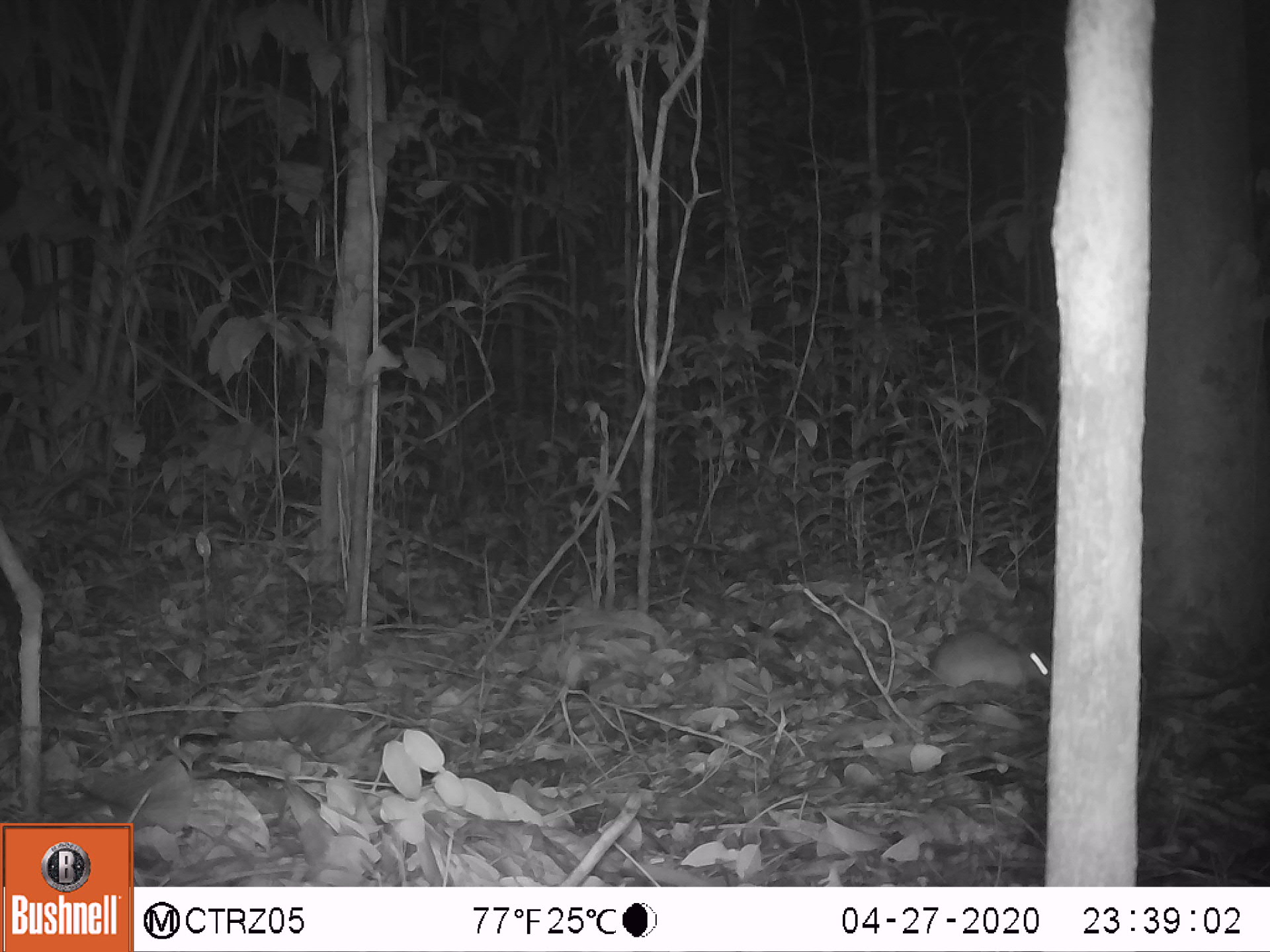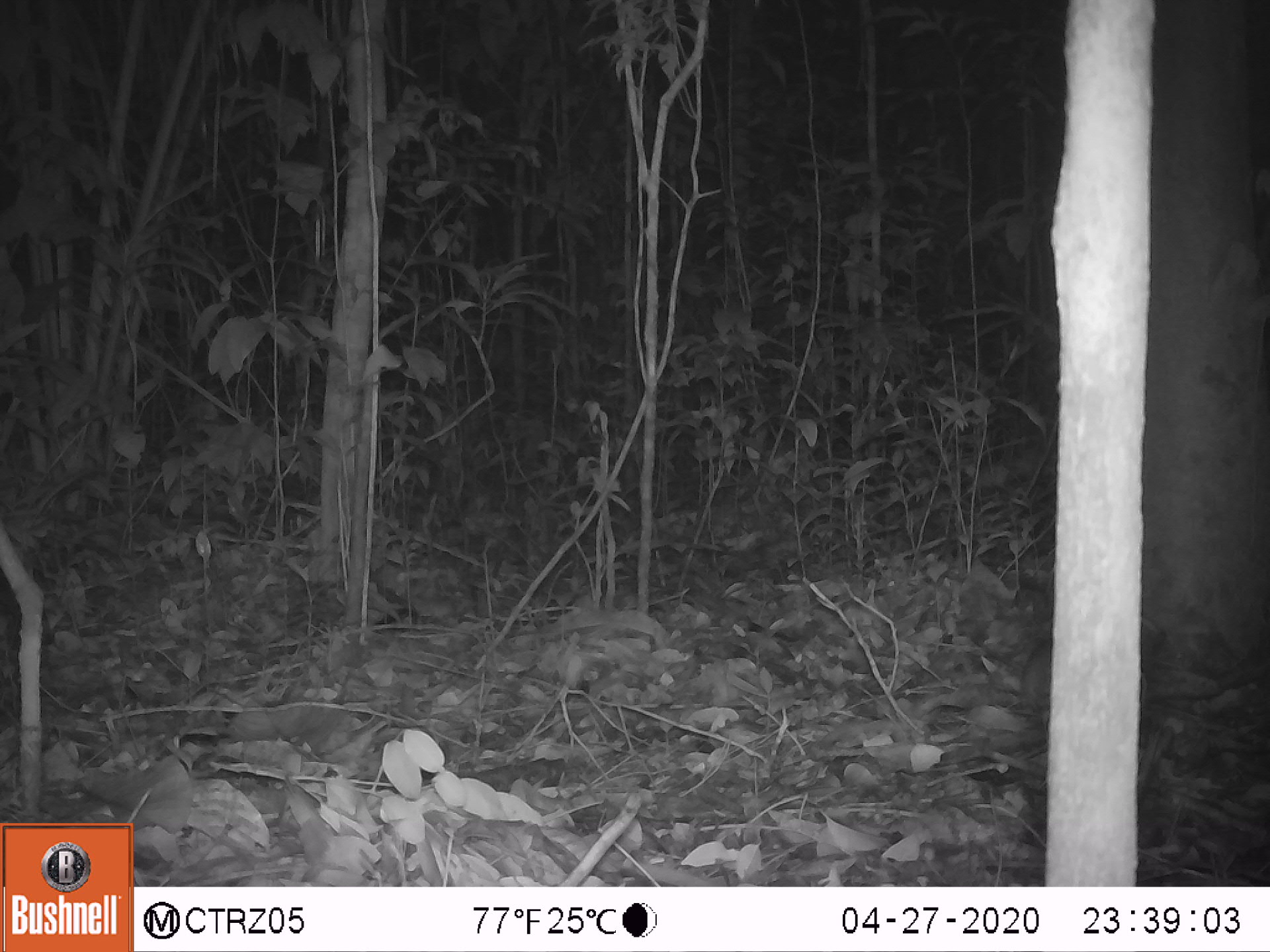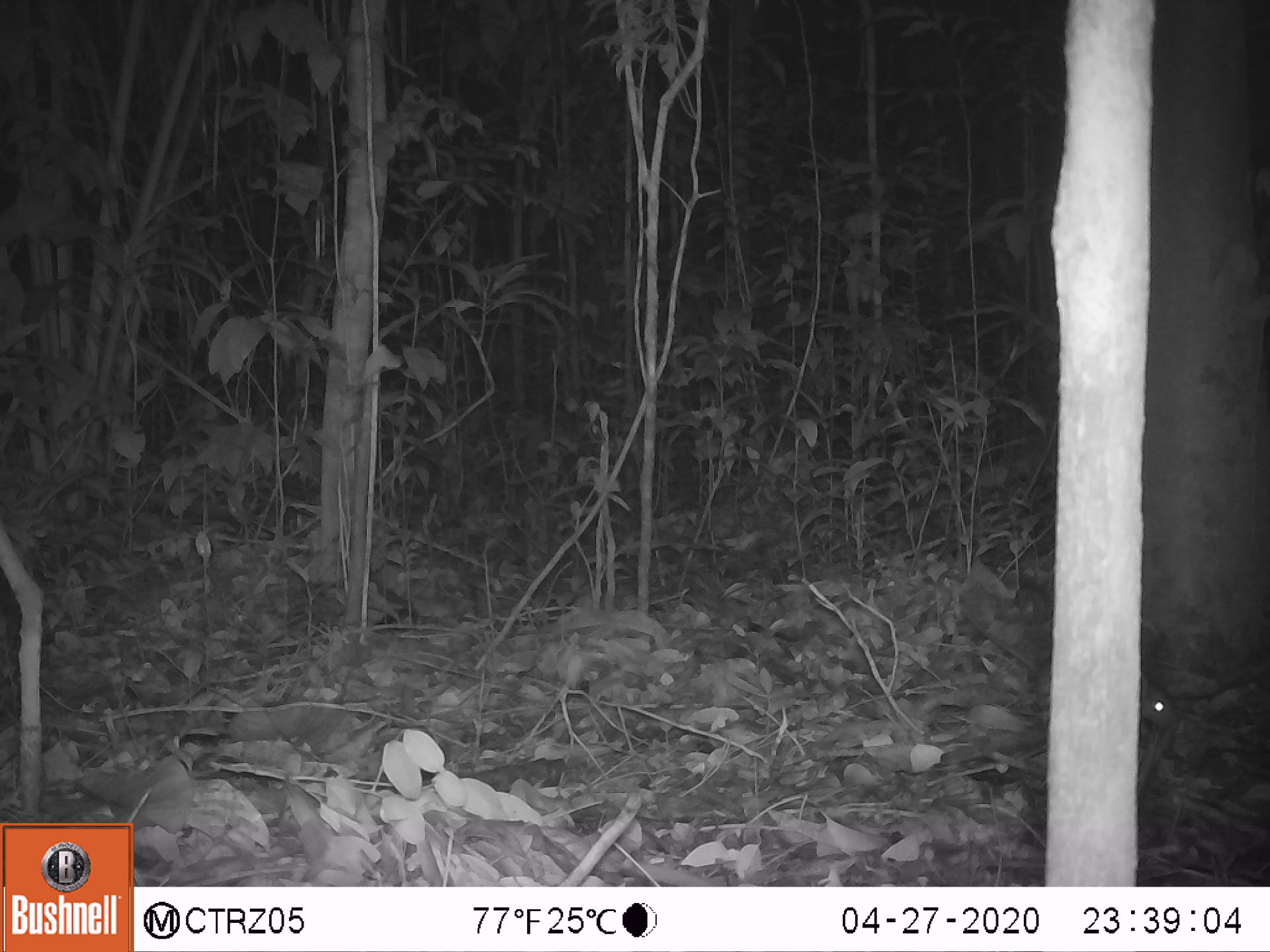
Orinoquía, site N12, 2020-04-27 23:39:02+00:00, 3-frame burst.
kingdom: Animalia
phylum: Chordata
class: Mammalia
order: Rodentia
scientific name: Rodentia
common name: rodent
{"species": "rodent (Rodentia)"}